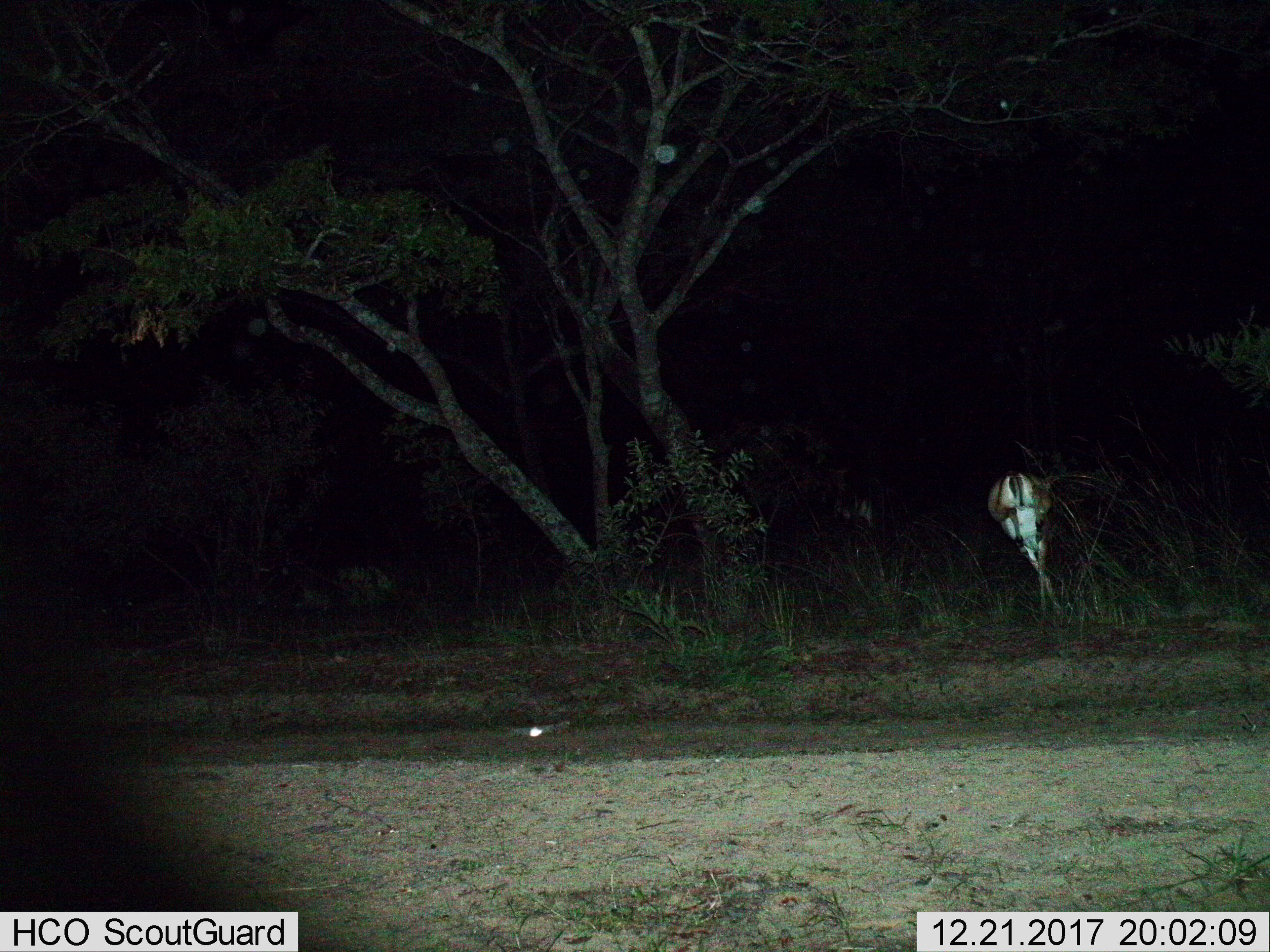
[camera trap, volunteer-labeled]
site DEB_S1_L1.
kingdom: Animalia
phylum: Chordata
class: Mammalia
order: Artiodactyla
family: Bovidae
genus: Aepyceros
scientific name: Aepyceros melampus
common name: impala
Impala (Aepyceros melampus), count 1. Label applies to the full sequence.